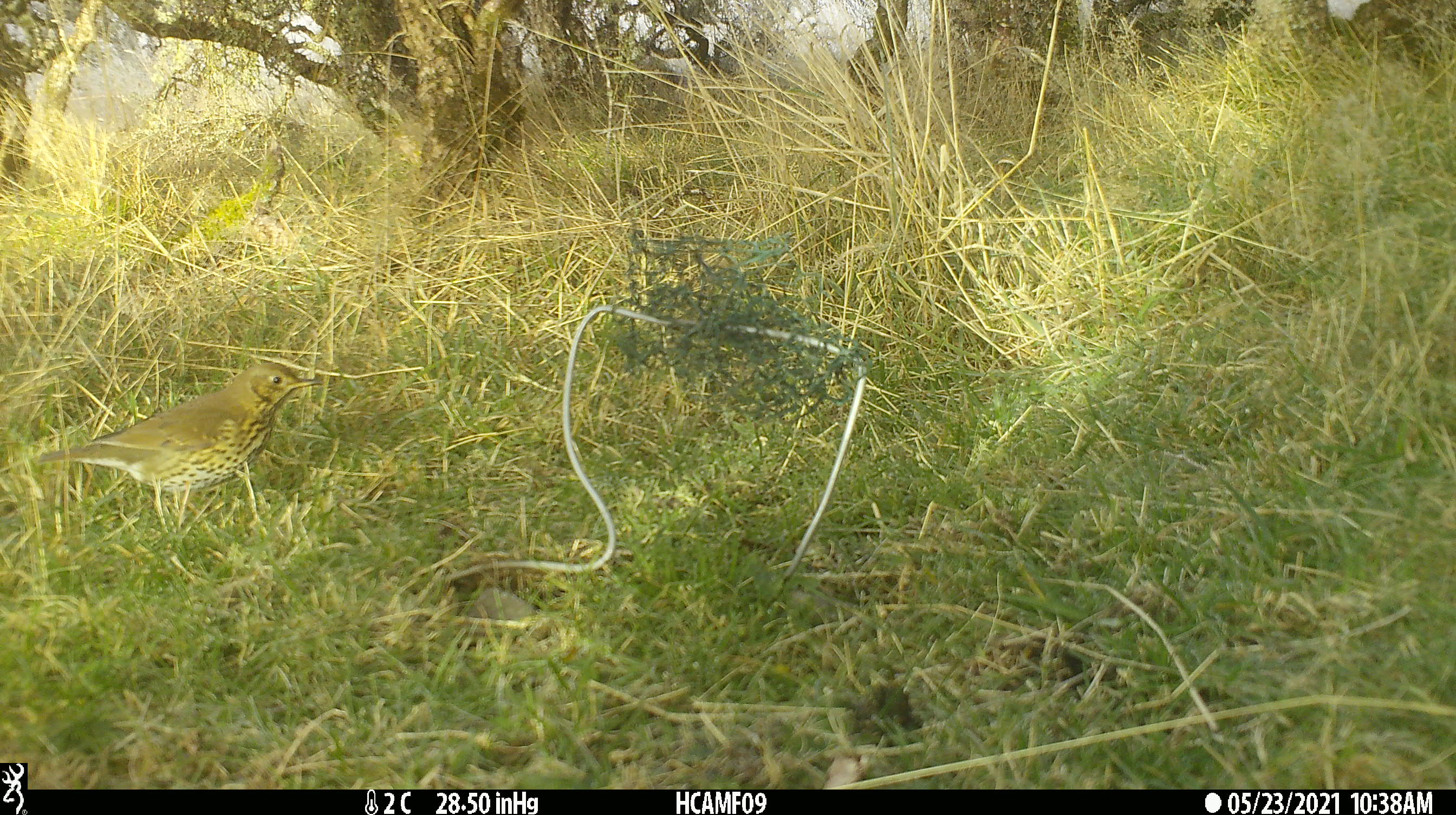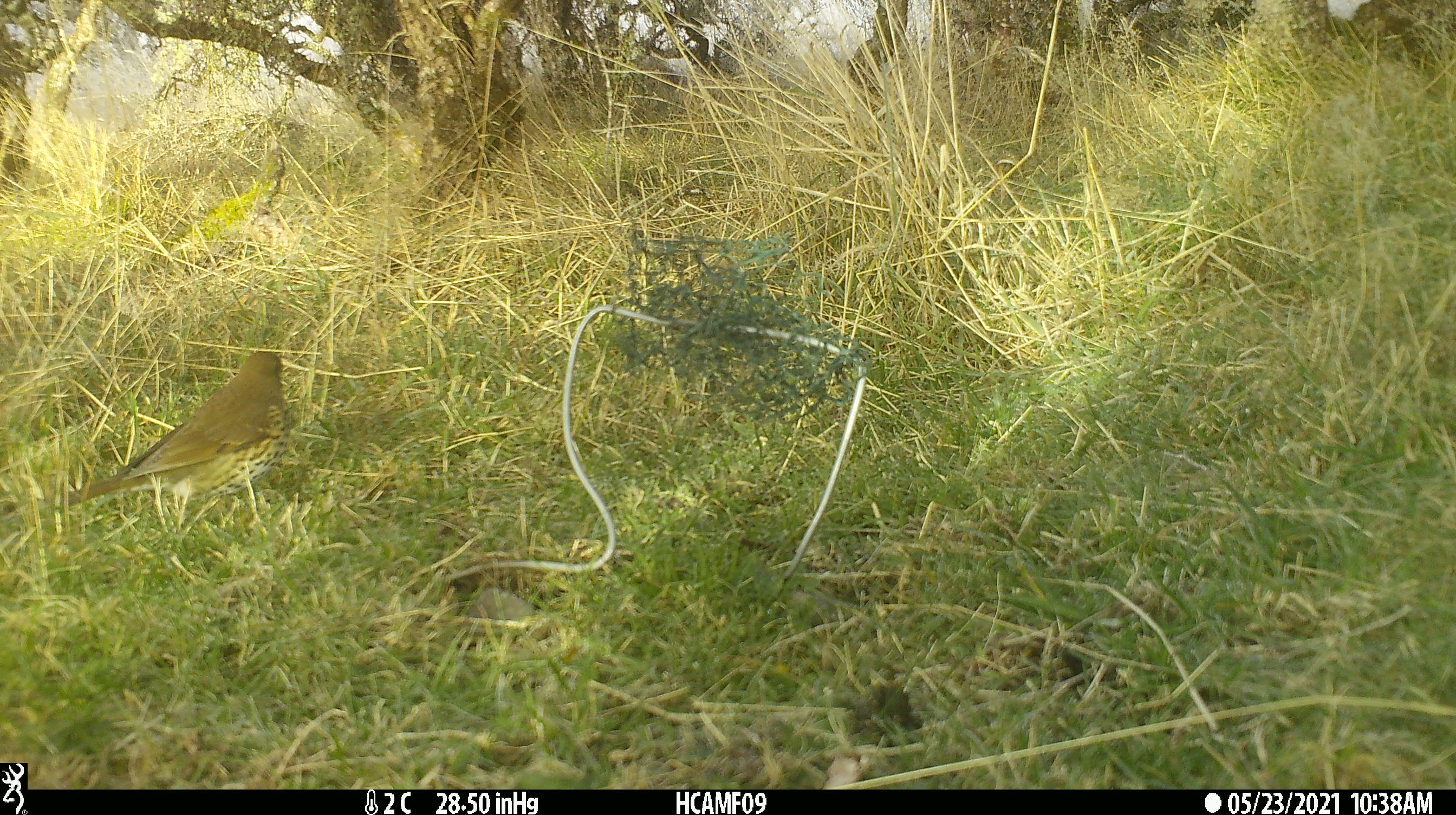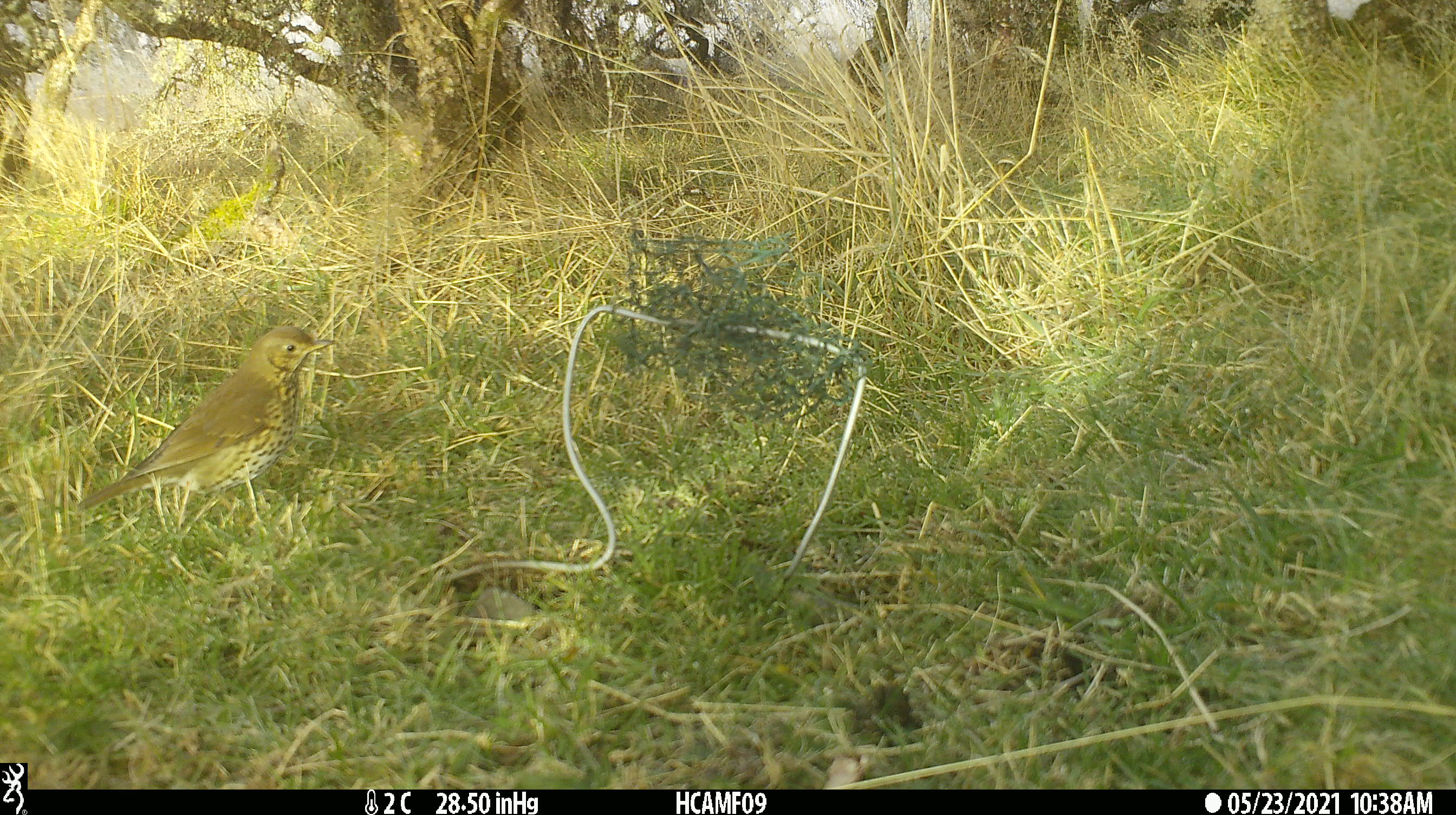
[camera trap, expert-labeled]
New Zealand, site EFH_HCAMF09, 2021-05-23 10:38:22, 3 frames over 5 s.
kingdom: Animalia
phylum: Chordata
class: Aves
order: Passeriformes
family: Turdidae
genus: Turdus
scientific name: Turdus philomelos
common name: song thrush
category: thrush